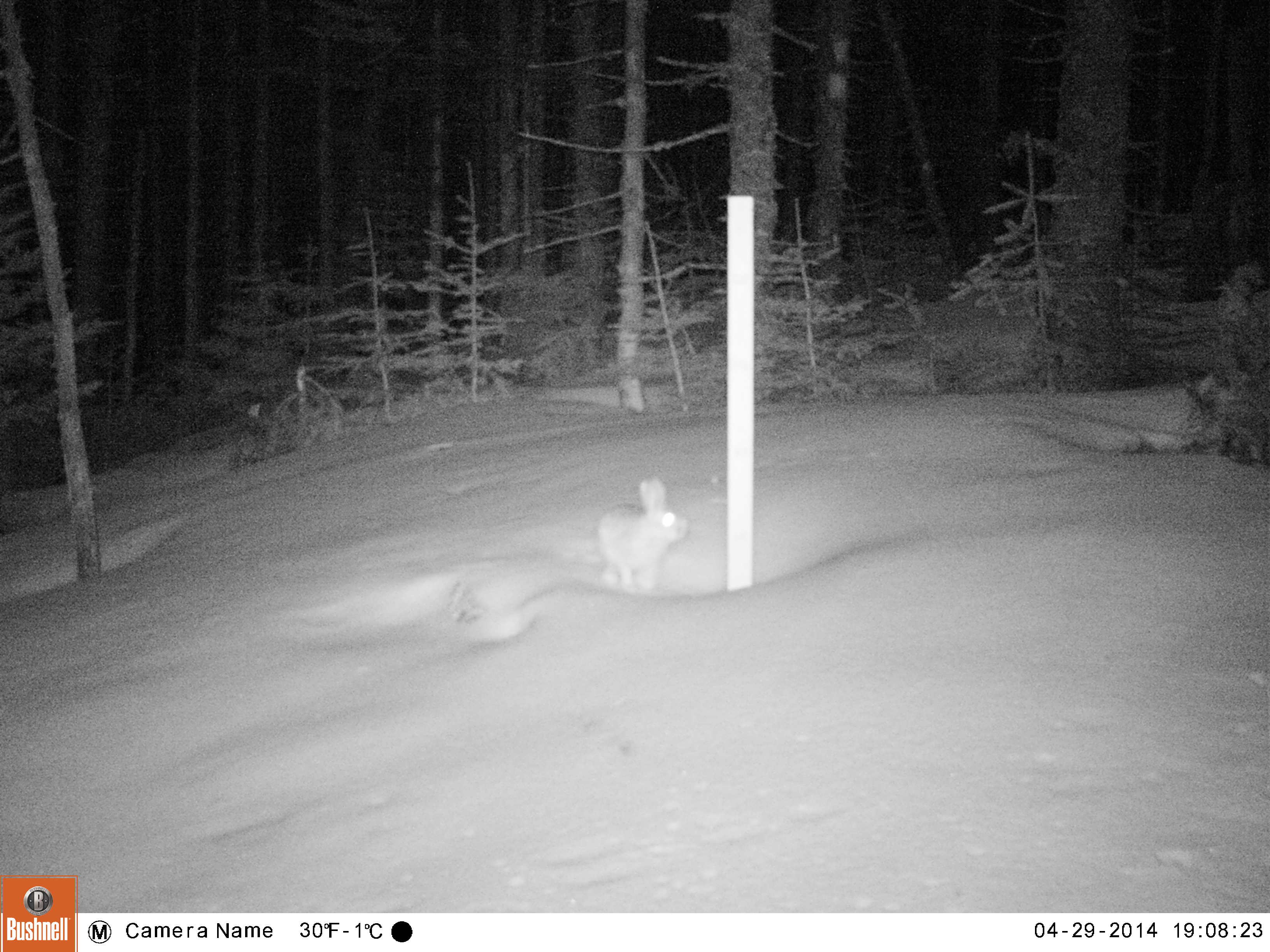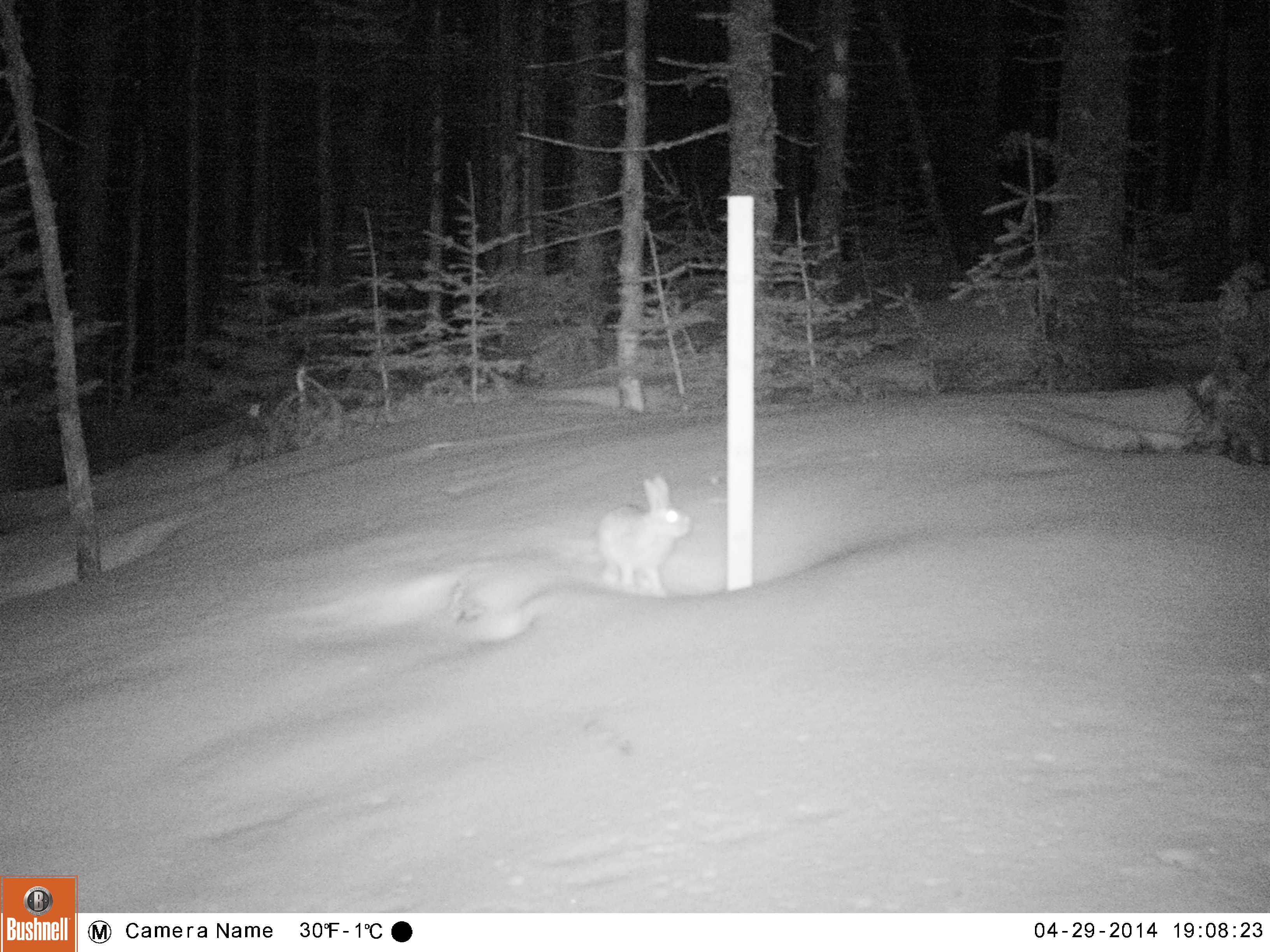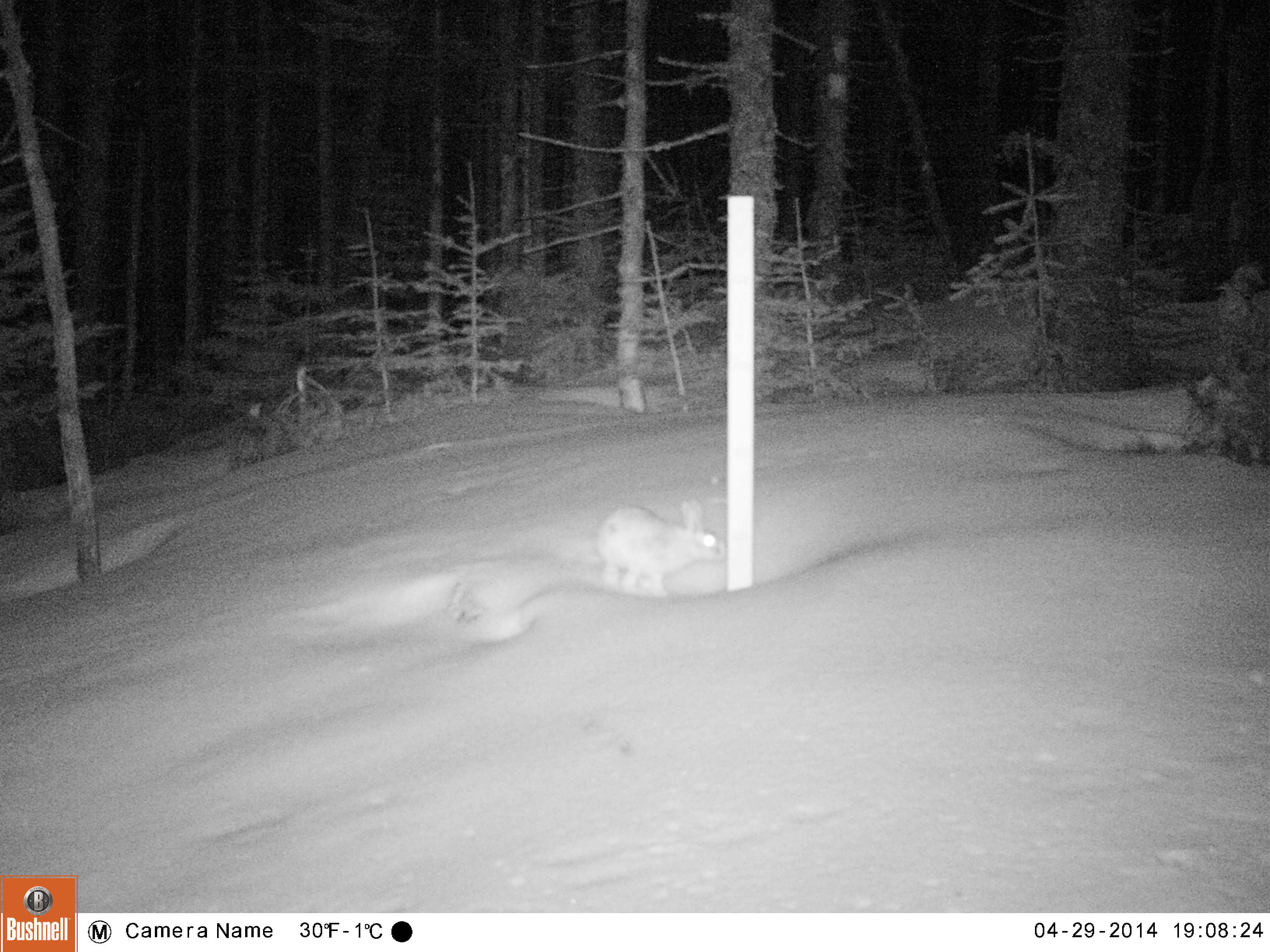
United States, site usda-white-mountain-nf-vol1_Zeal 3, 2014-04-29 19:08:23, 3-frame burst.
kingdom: Animalia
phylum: Chordata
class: Mammalia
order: Lagomorpha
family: Leporidae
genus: Lepus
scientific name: Lepus americanus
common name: snowshoe hare